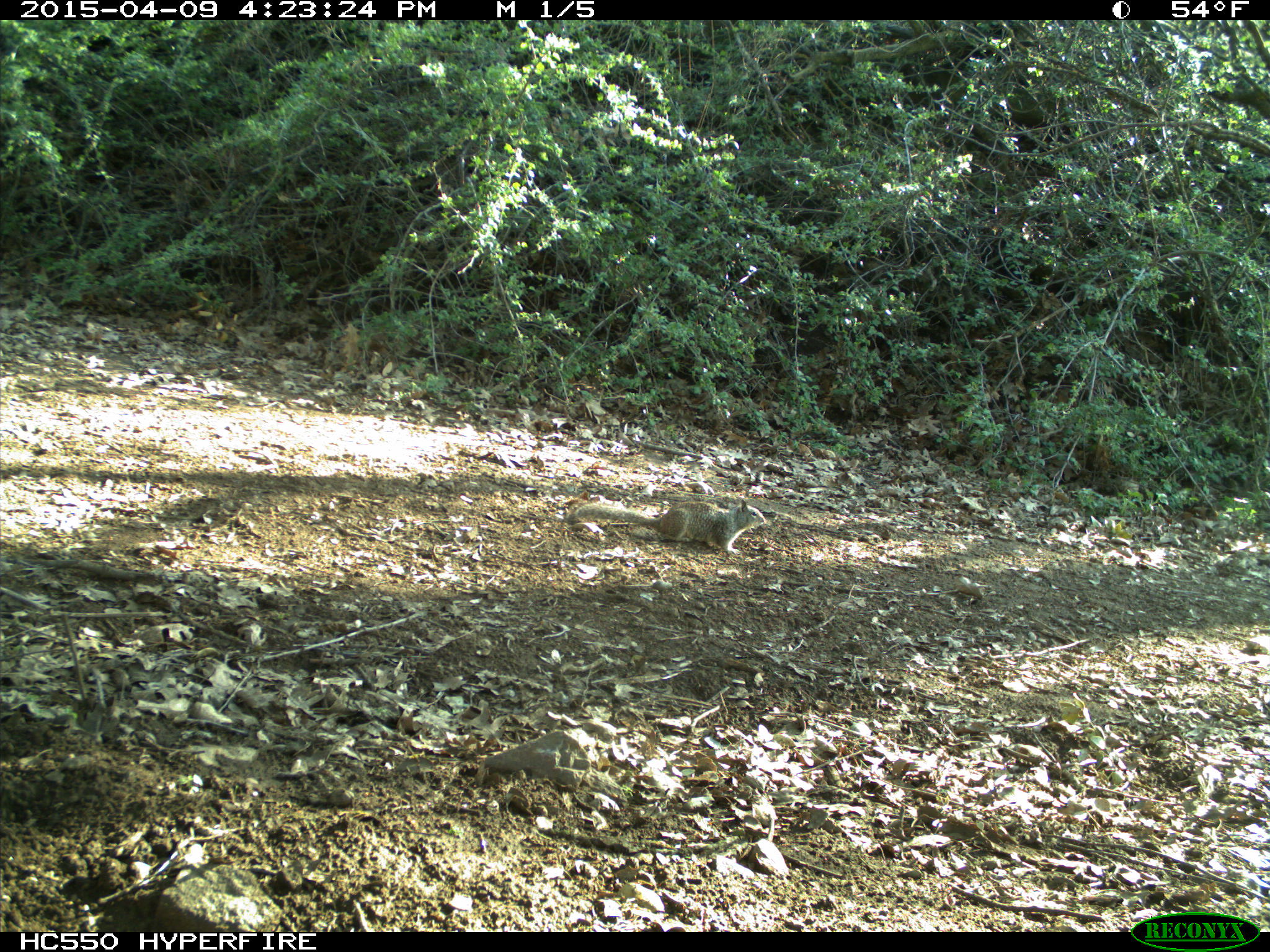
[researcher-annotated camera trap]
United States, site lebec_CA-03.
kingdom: Animalia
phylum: Chordata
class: Mammalia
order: Rodentia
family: Sciuridae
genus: Otospermophilus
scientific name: Otospermophilus beecheyi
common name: california ground squirrel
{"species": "Otospermophilus beecheyi (california ground squirrel)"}